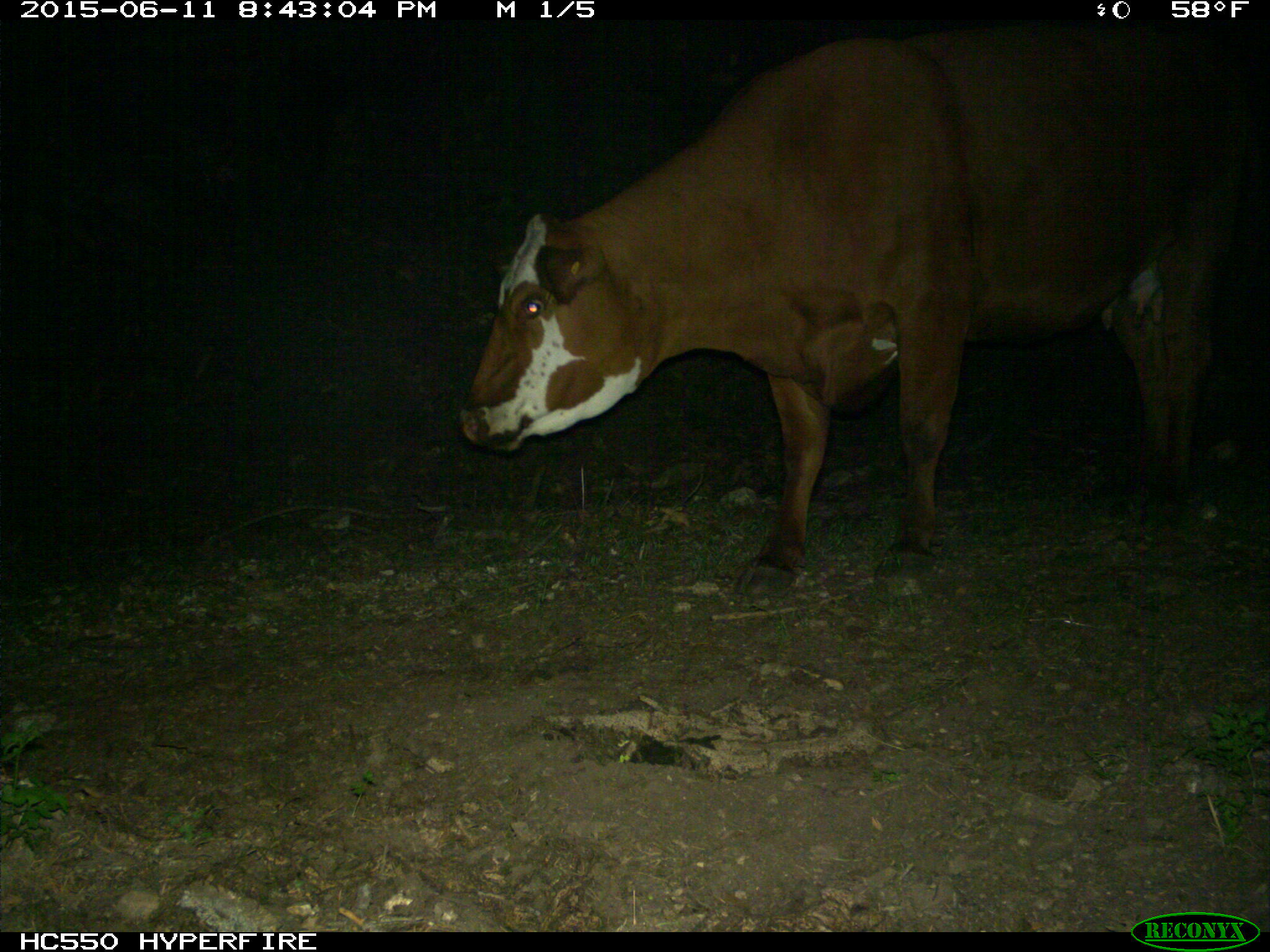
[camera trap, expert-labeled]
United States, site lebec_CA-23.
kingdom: Animalia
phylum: Chordata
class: Mammalia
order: Artiodactyla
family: Bovidae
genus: Bos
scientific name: Bos taurus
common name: domestic cow